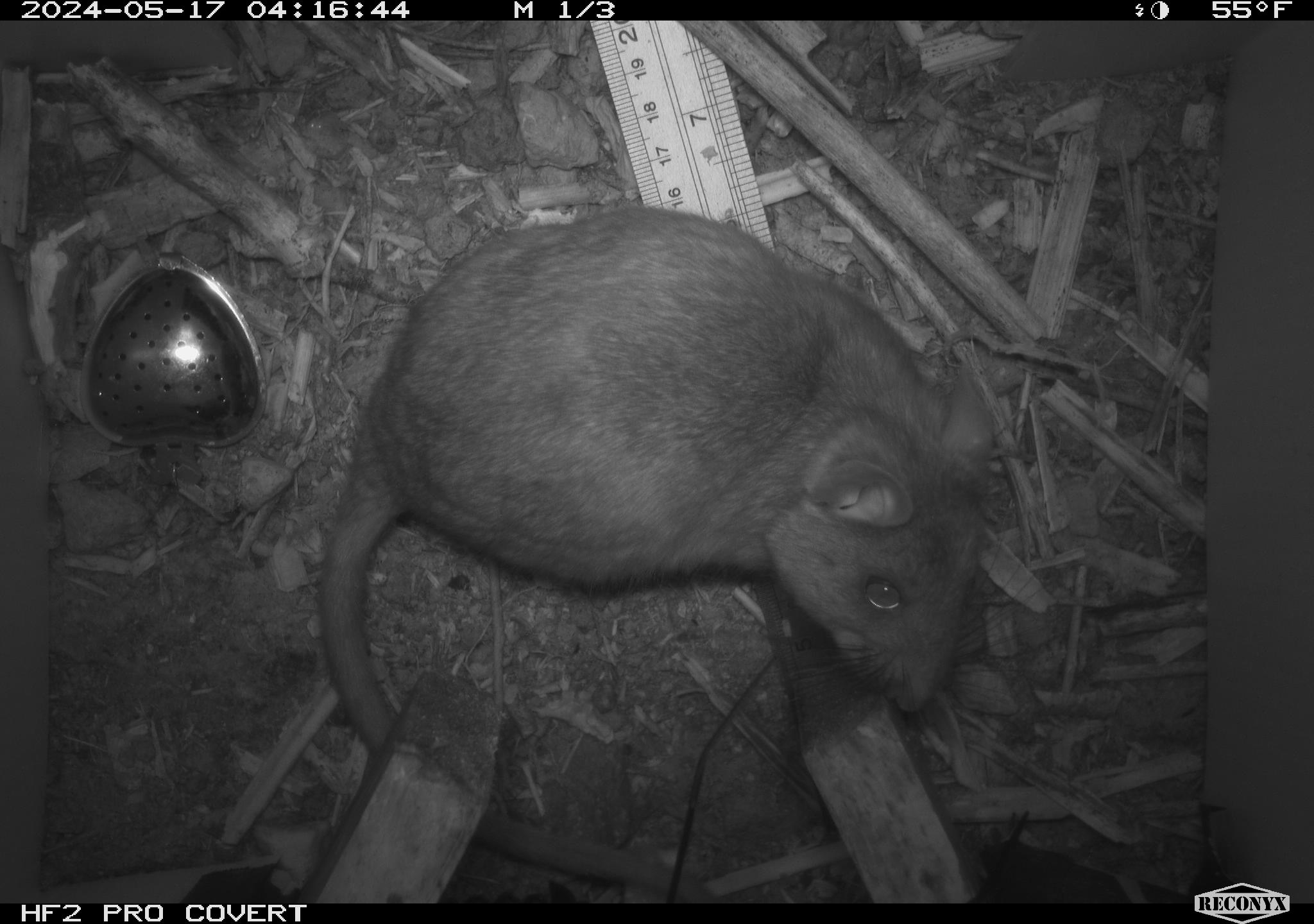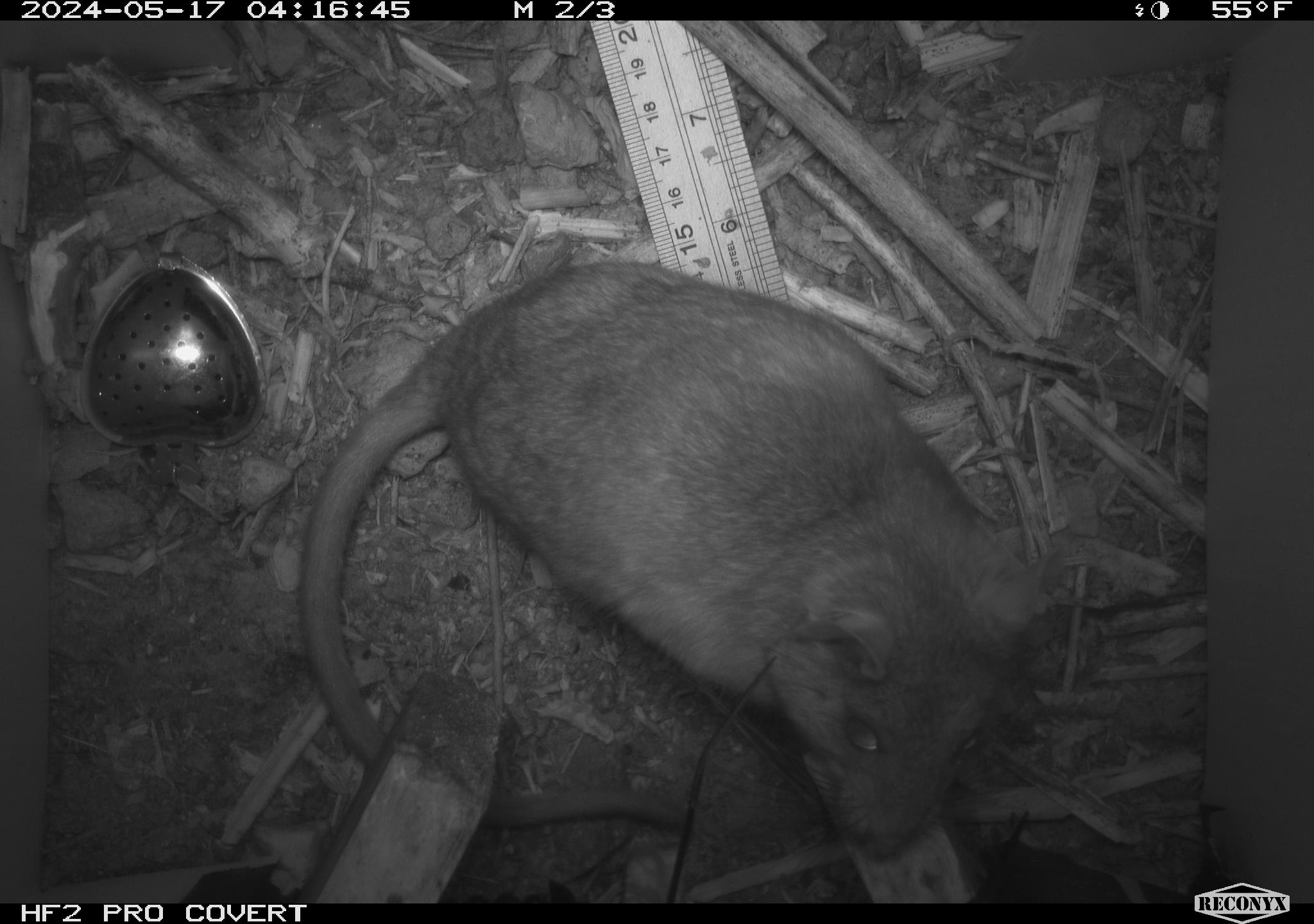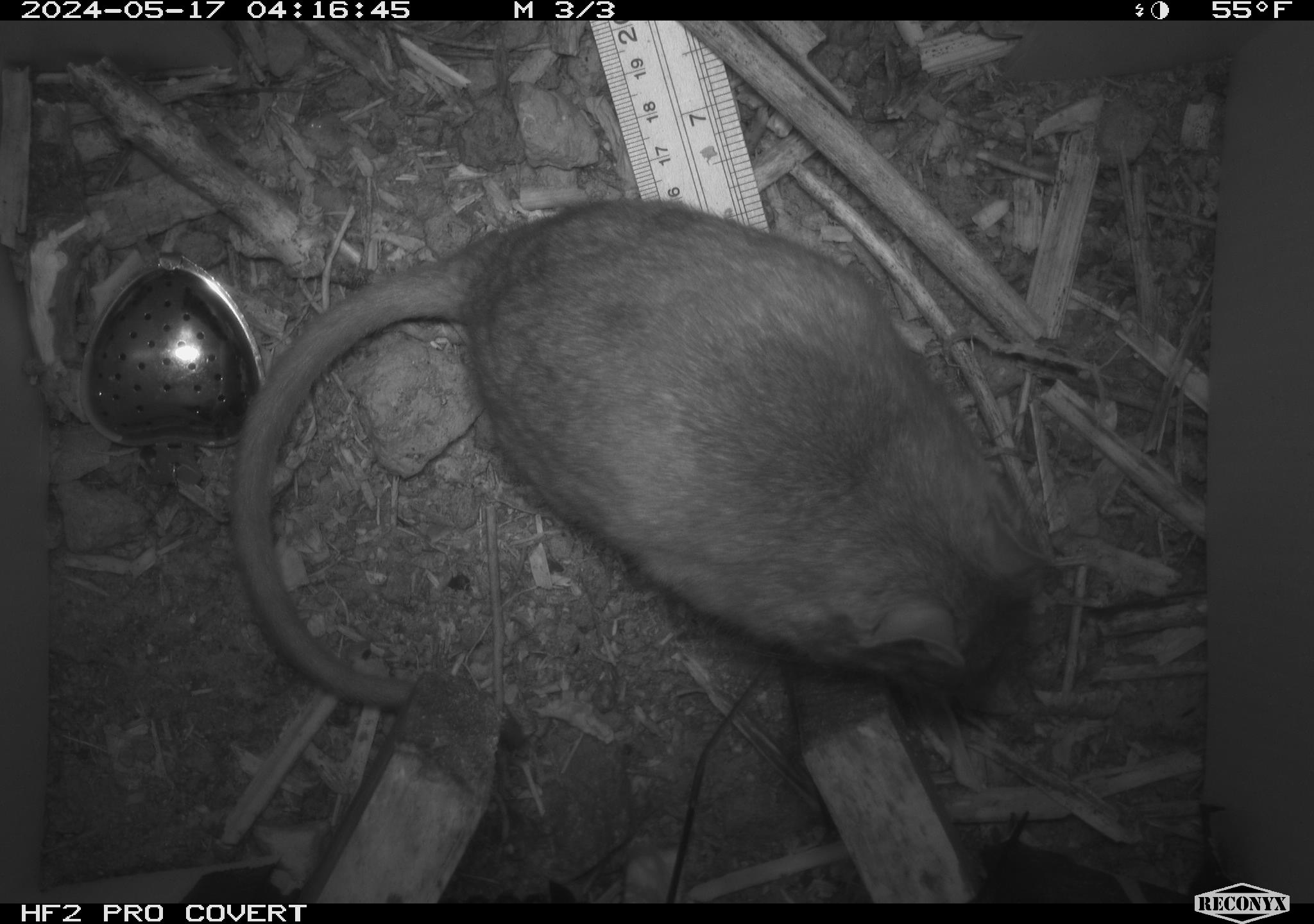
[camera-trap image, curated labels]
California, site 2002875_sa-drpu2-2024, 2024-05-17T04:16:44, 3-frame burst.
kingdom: Animalia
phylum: Chordata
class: Mammalia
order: Rodentia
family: Cricetidae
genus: Neotoma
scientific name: Neotoma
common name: pack rat or woodrat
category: neotoma species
Neotoma species (pack rat or woodrat) (Neotoma).